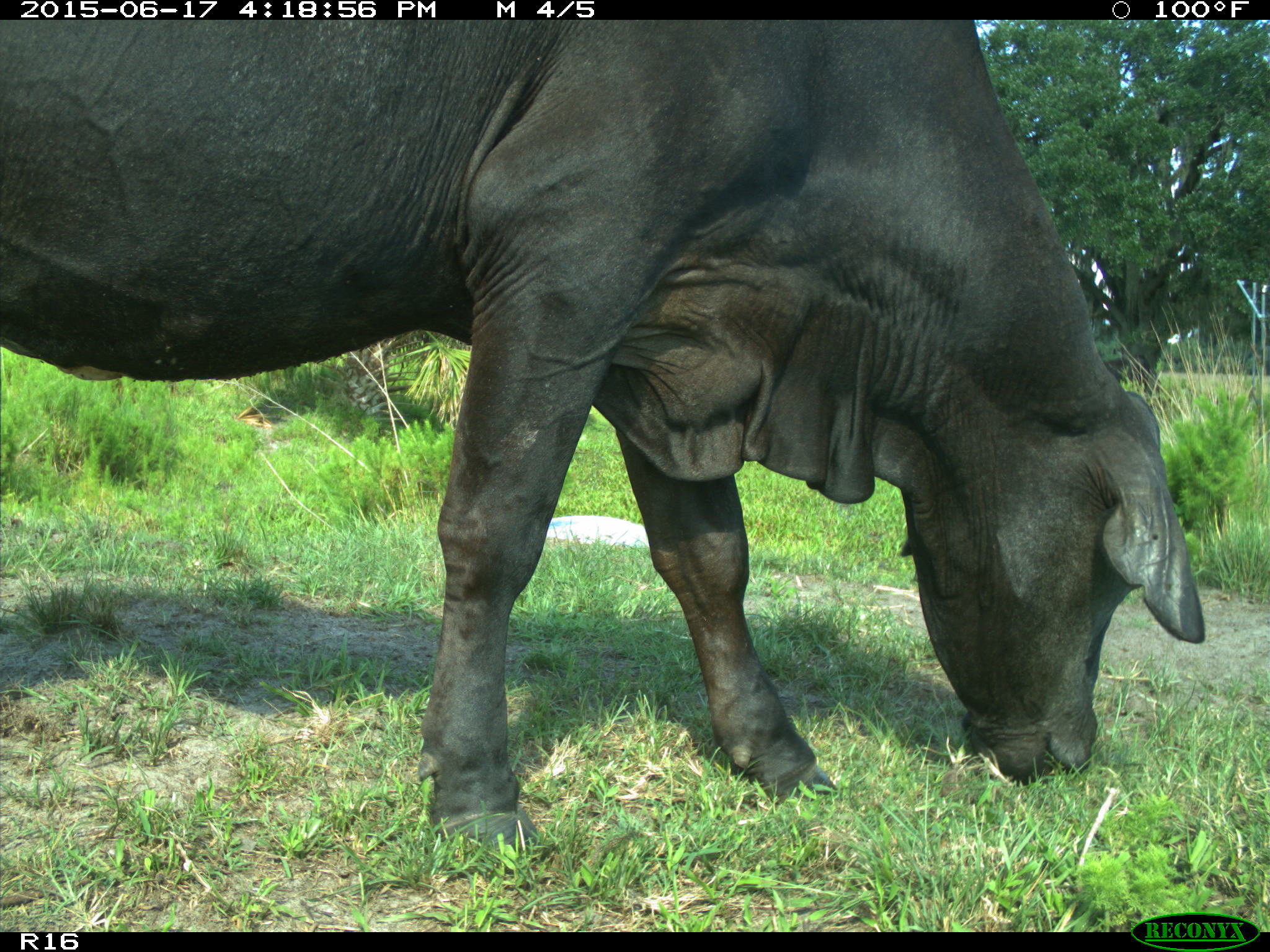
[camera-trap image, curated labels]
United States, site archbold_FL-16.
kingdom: Animalia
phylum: Chordata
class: Mammalia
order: Artiodactyla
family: Bovidae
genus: Bos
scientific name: Bos taurus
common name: domestic cow